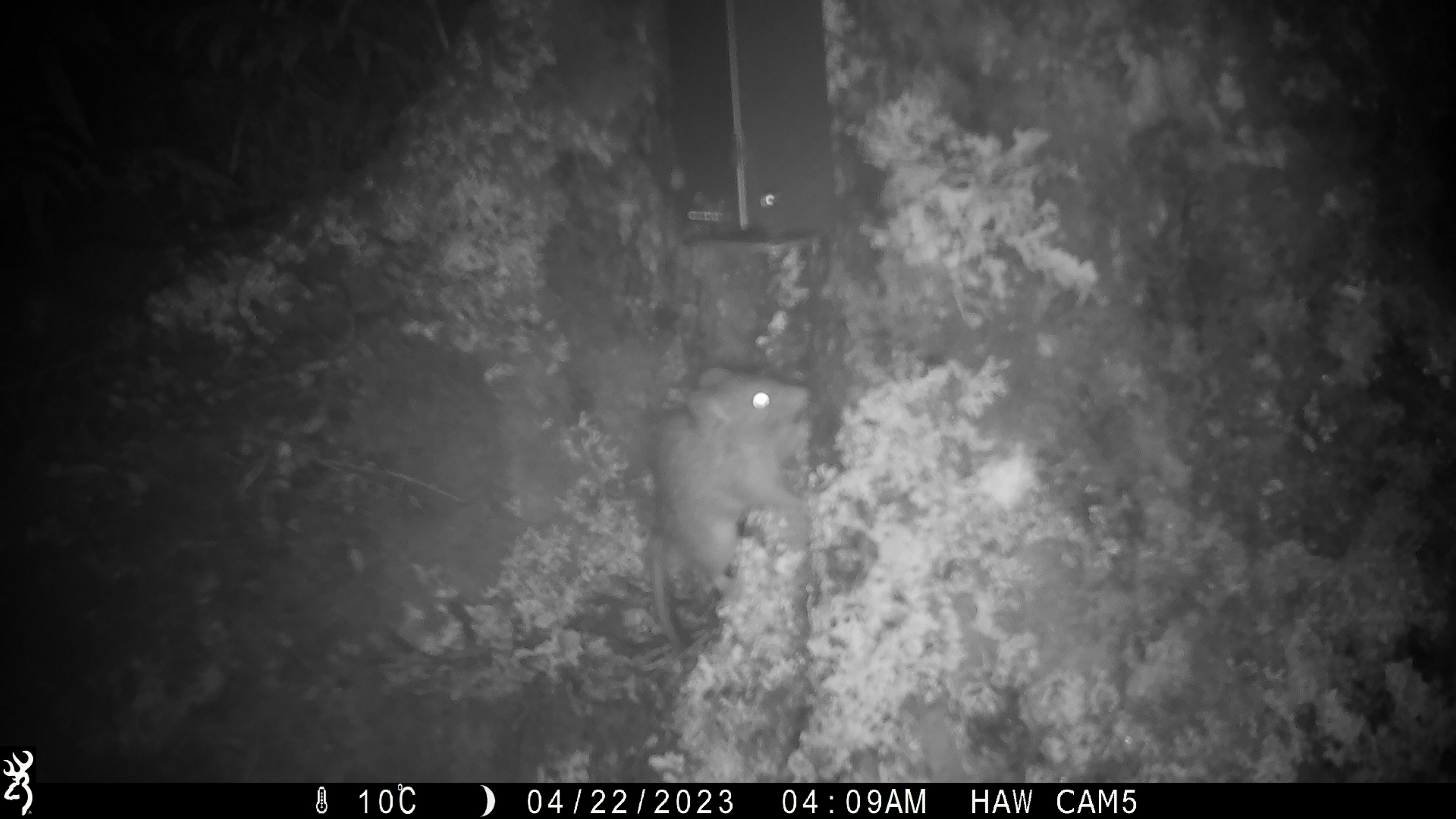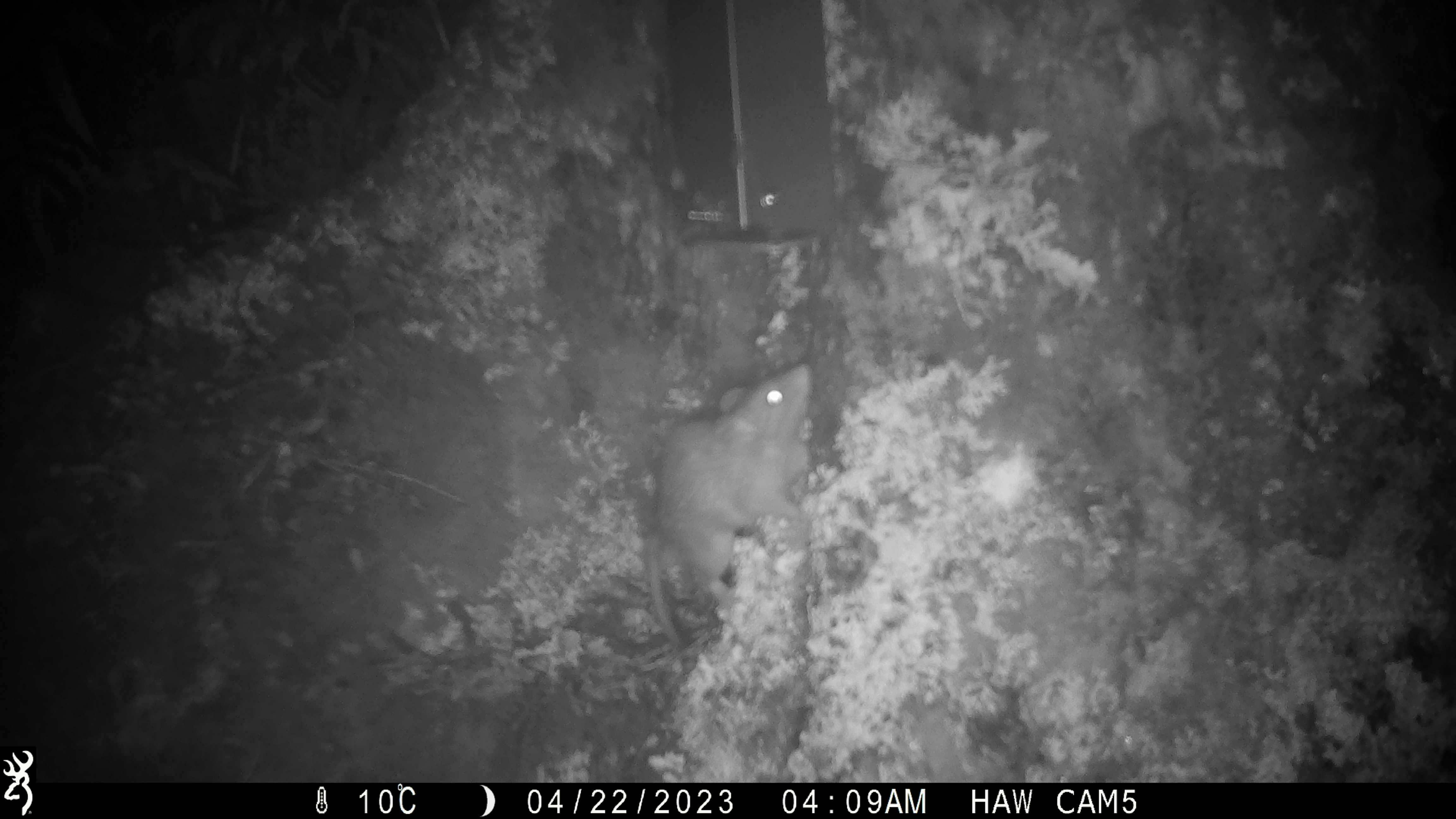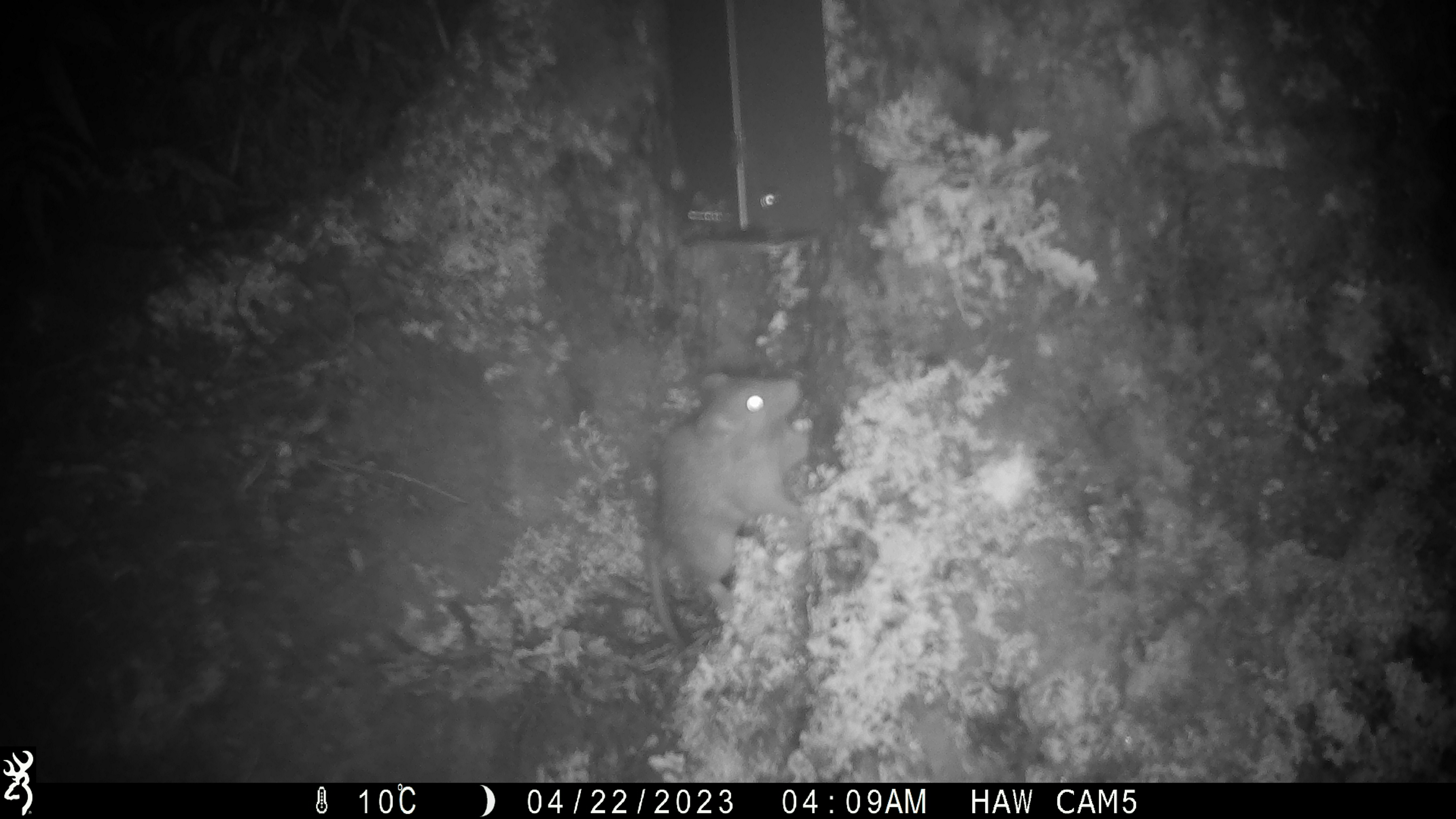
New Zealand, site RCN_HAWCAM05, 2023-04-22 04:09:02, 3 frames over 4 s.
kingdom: Animalia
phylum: Chordata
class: Mammalia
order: Rodentia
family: Muridae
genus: Rattus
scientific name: Rattus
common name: rat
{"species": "rat (Rattus)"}